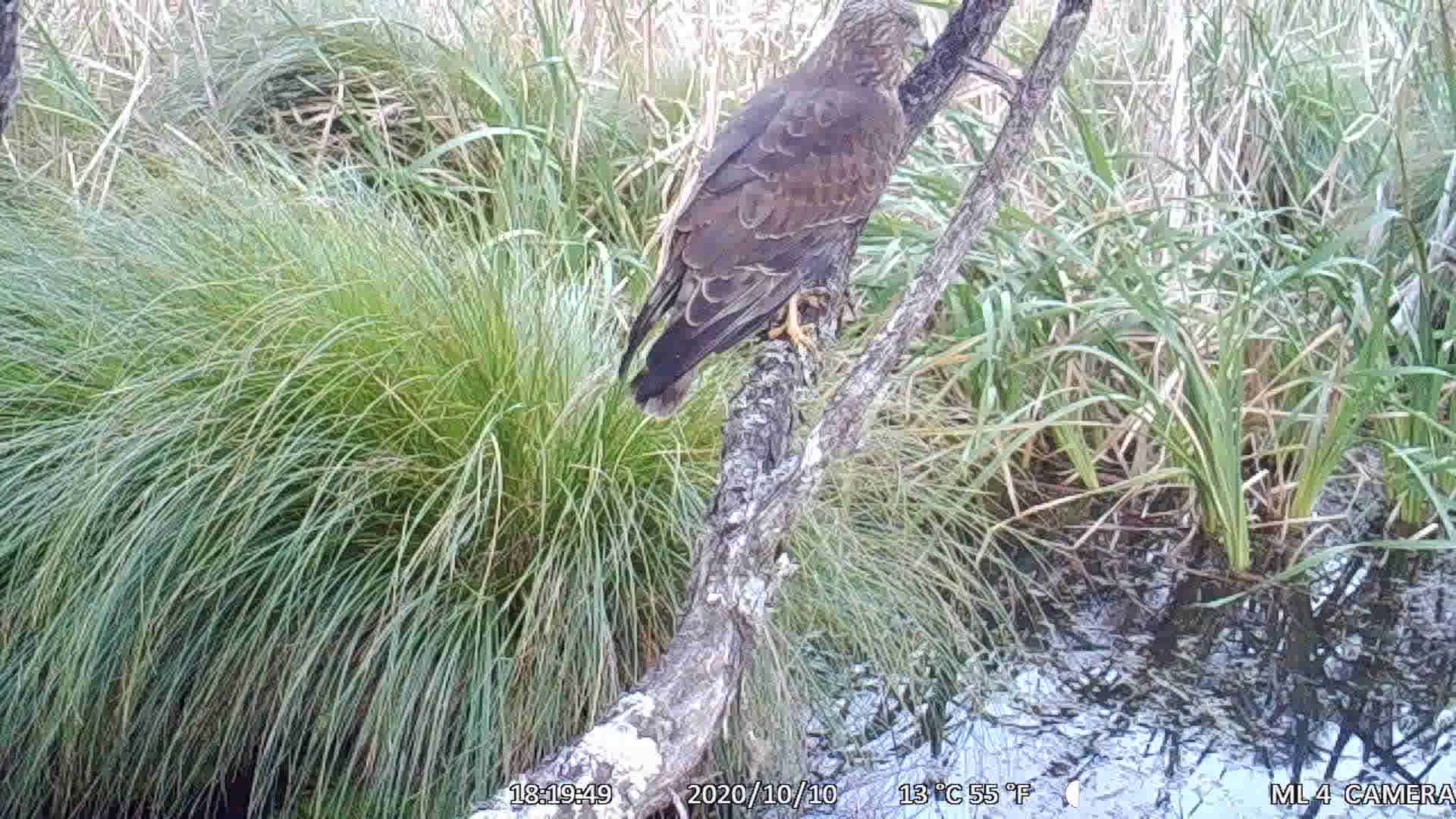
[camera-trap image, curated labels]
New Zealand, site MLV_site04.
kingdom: Animalia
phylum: Chordata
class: Aves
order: Accipitriformes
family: Accipitridae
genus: Circus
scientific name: Circus approximans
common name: swamp harrier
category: harrier